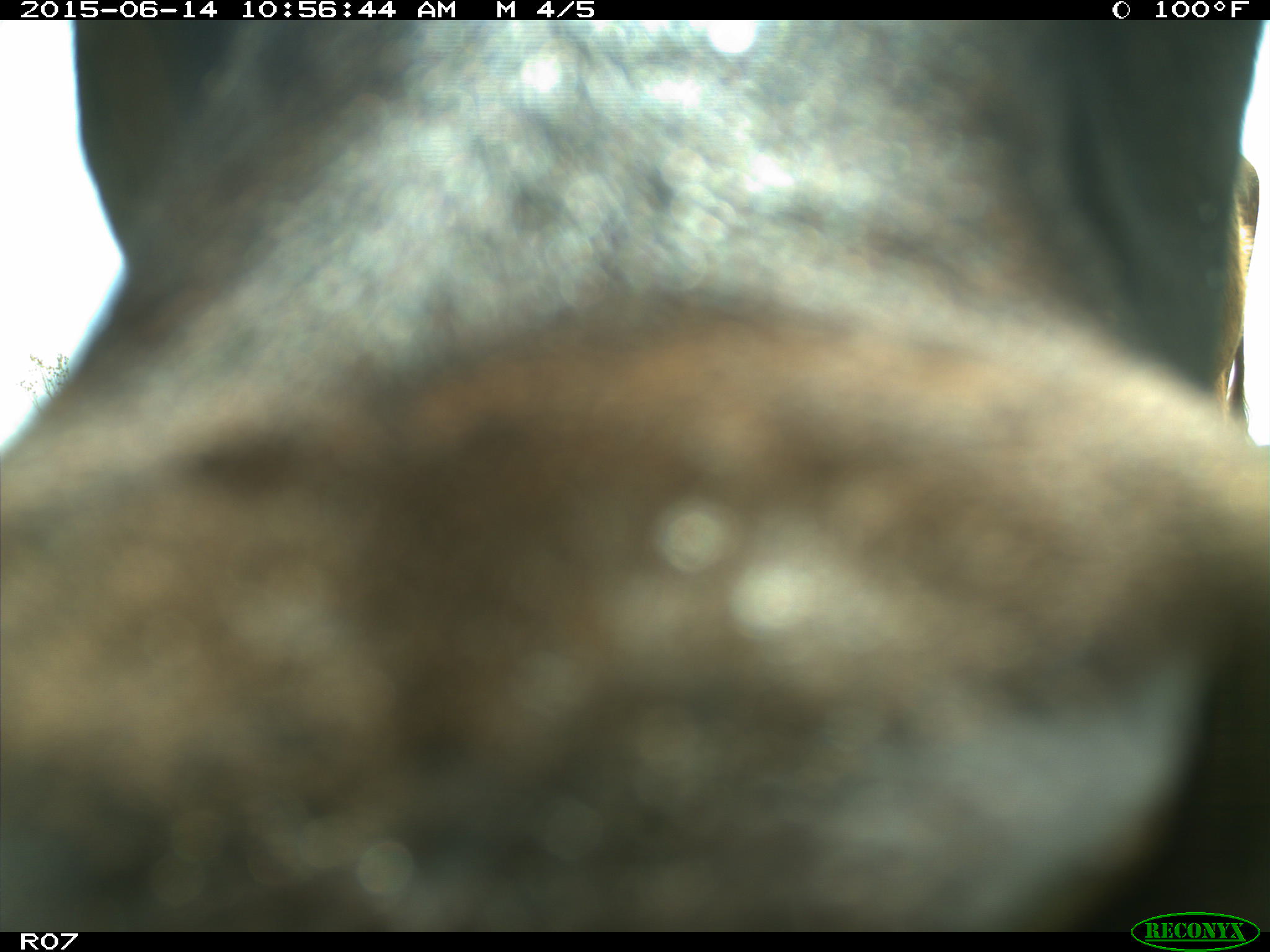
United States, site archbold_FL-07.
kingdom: Animalia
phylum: Chordata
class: Mammalia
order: Artiodactyla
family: Bovidae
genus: Bos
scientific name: Bos taurus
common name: domestic cow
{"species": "Bos taurus (domestic cow)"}